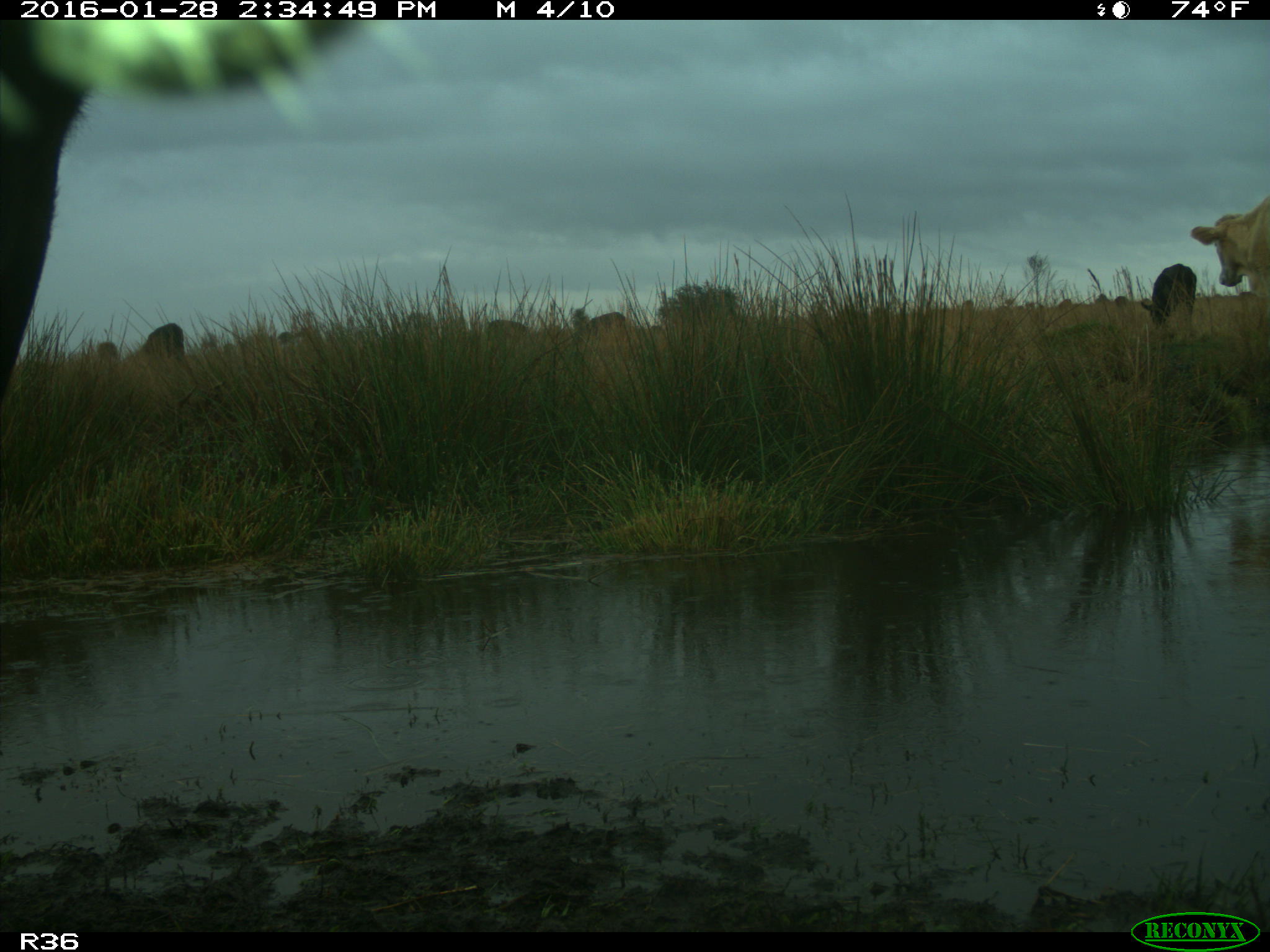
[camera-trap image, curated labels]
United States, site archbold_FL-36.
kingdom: Animalia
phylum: Chordata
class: Mammalia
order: Artiodactyla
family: Bovidae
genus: Bos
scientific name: Bos taurus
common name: domestic cow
Bos taurus (domestic cow).